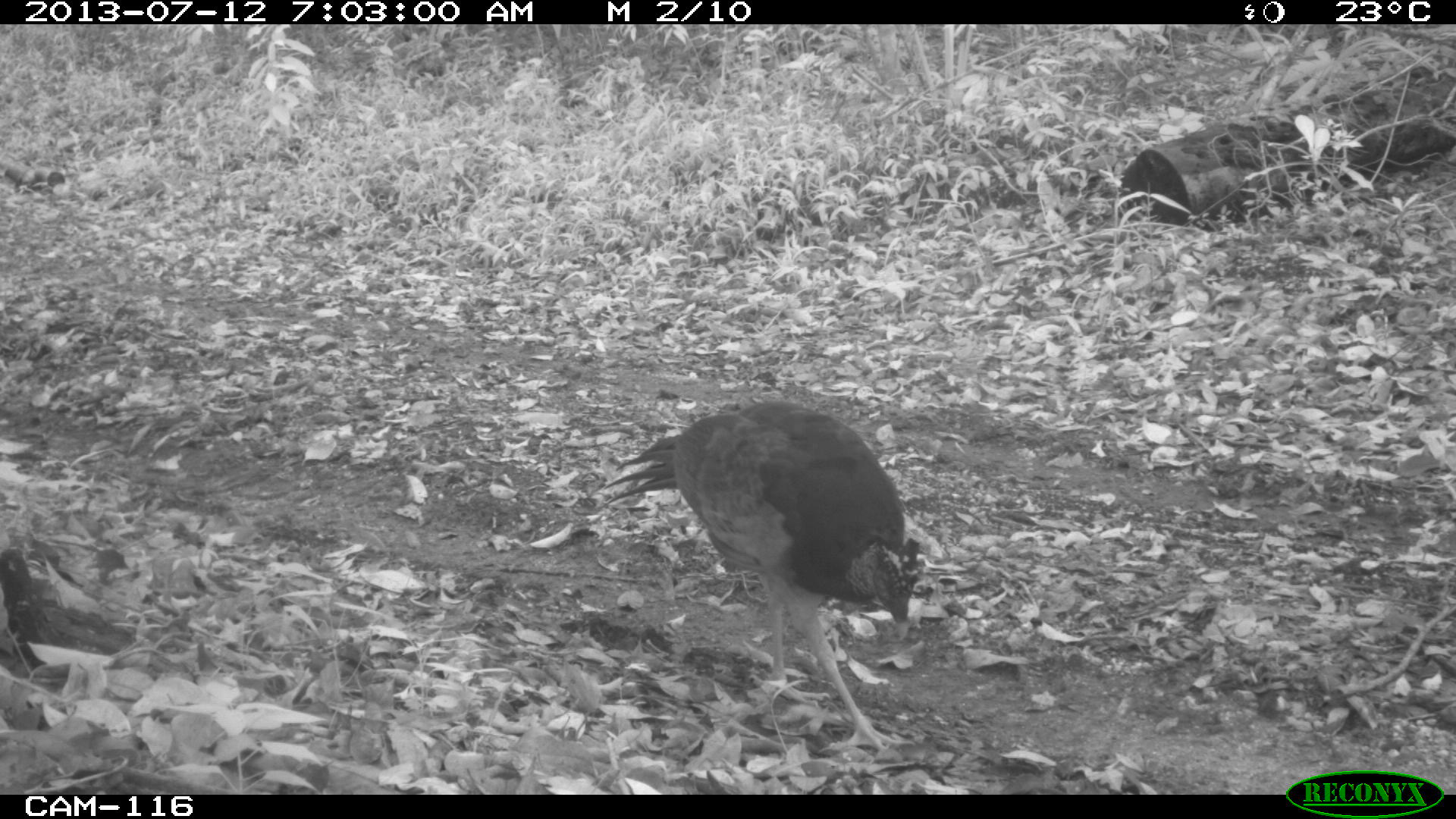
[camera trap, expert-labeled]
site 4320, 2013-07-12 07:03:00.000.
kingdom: Animalia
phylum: Chordata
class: Aves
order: Galliformes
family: Cracidae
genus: Crax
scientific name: Crax rubra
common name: great curassow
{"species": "Crax rubra (great curassow)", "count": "1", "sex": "female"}